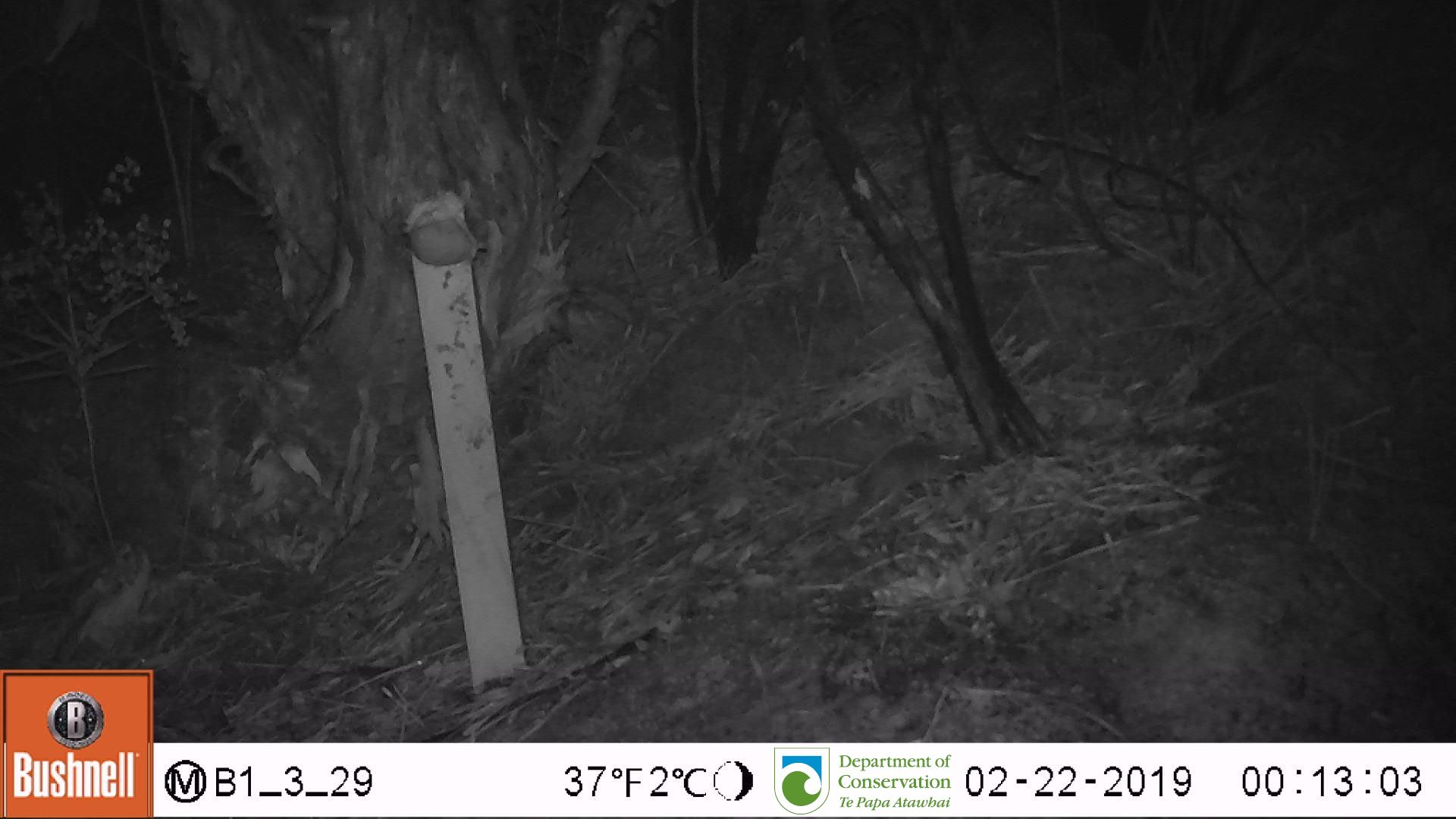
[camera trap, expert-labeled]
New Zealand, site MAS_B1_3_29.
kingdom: Animalia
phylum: Chordata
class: Mammalia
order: Rodentia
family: Muridae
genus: Mus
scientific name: Mus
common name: mouse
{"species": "mouse (Mus)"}